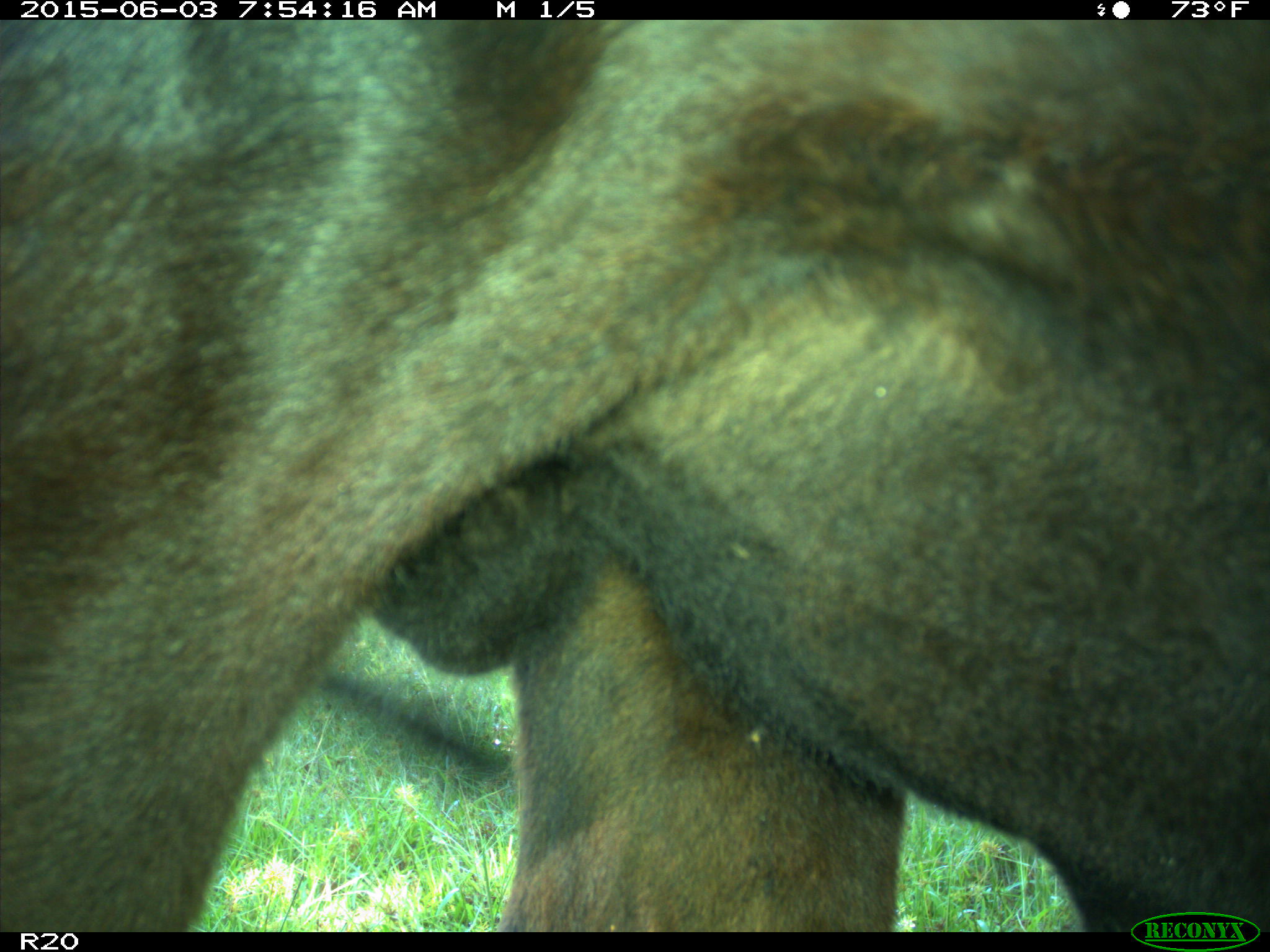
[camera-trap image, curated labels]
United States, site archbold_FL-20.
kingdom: Animalia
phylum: Chordata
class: Mammalia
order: Artiodactyla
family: Bovidae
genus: Bos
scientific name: Bos taurus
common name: domestic cow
Bos taurus (domestic cow).